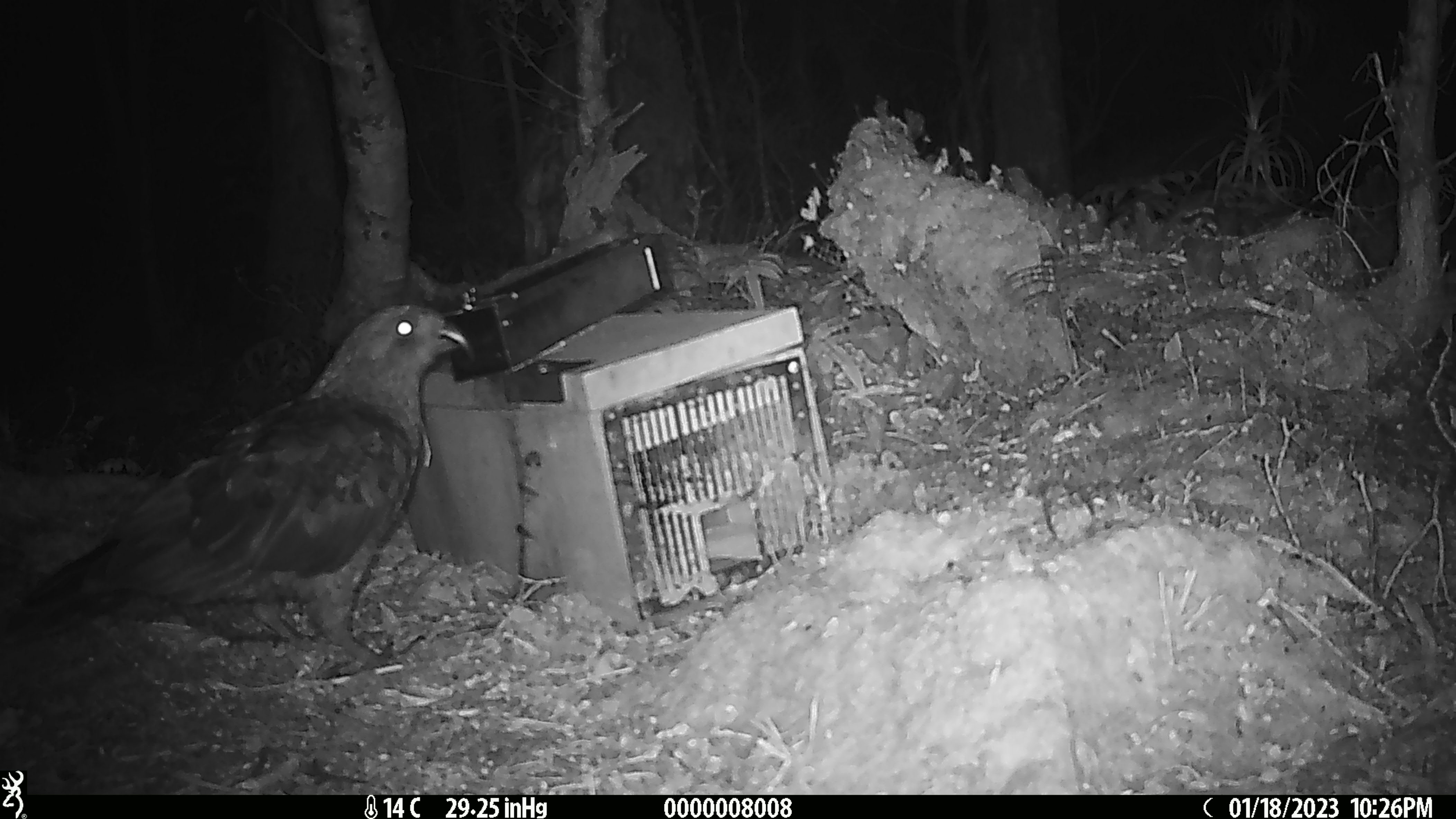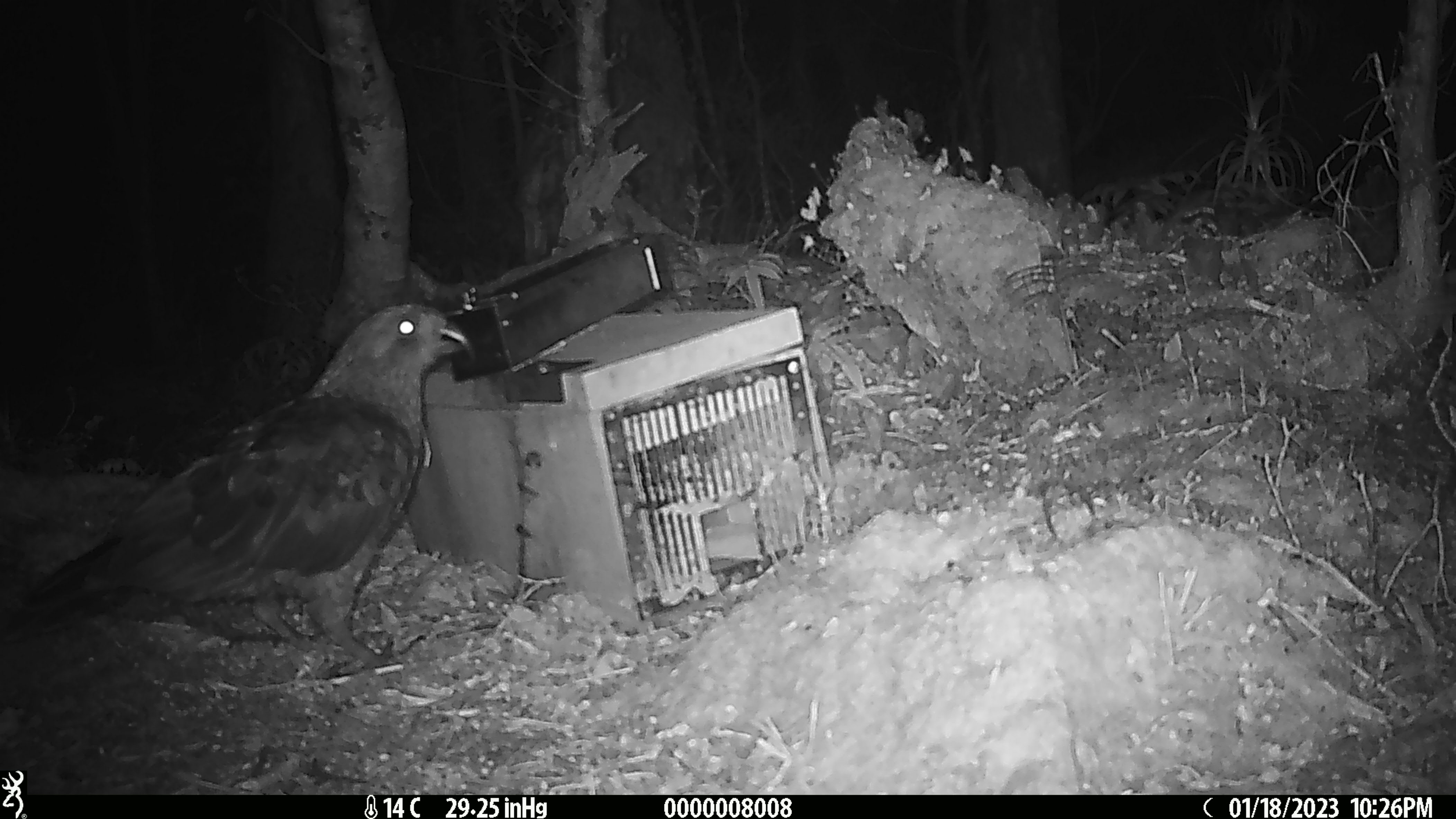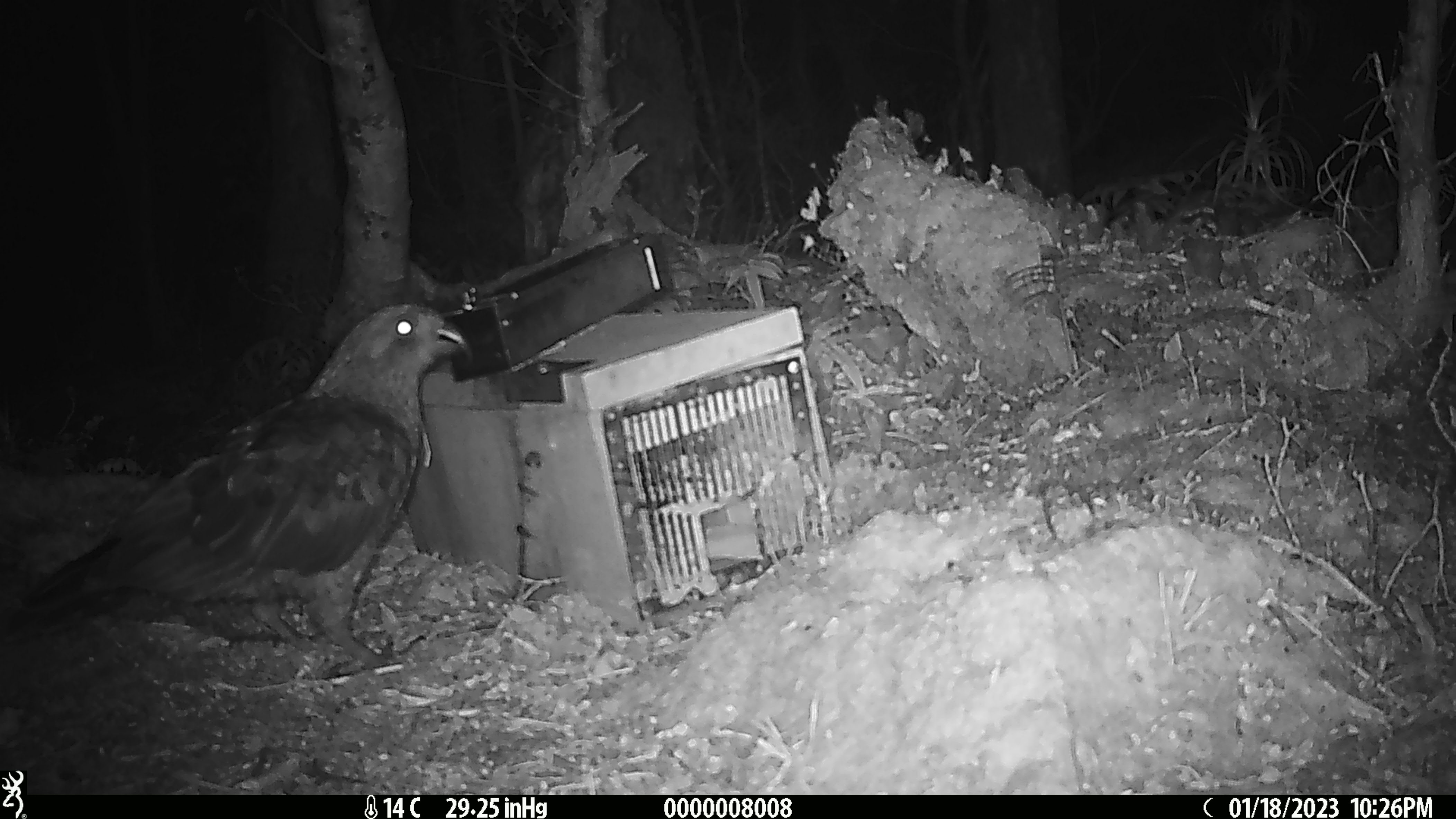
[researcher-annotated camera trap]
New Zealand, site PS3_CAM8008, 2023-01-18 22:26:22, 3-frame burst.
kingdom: Animalia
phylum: Chordata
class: Aves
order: Psittaciformes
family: Strigopidae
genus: Nestor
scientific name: Nestor notabilis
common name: kea